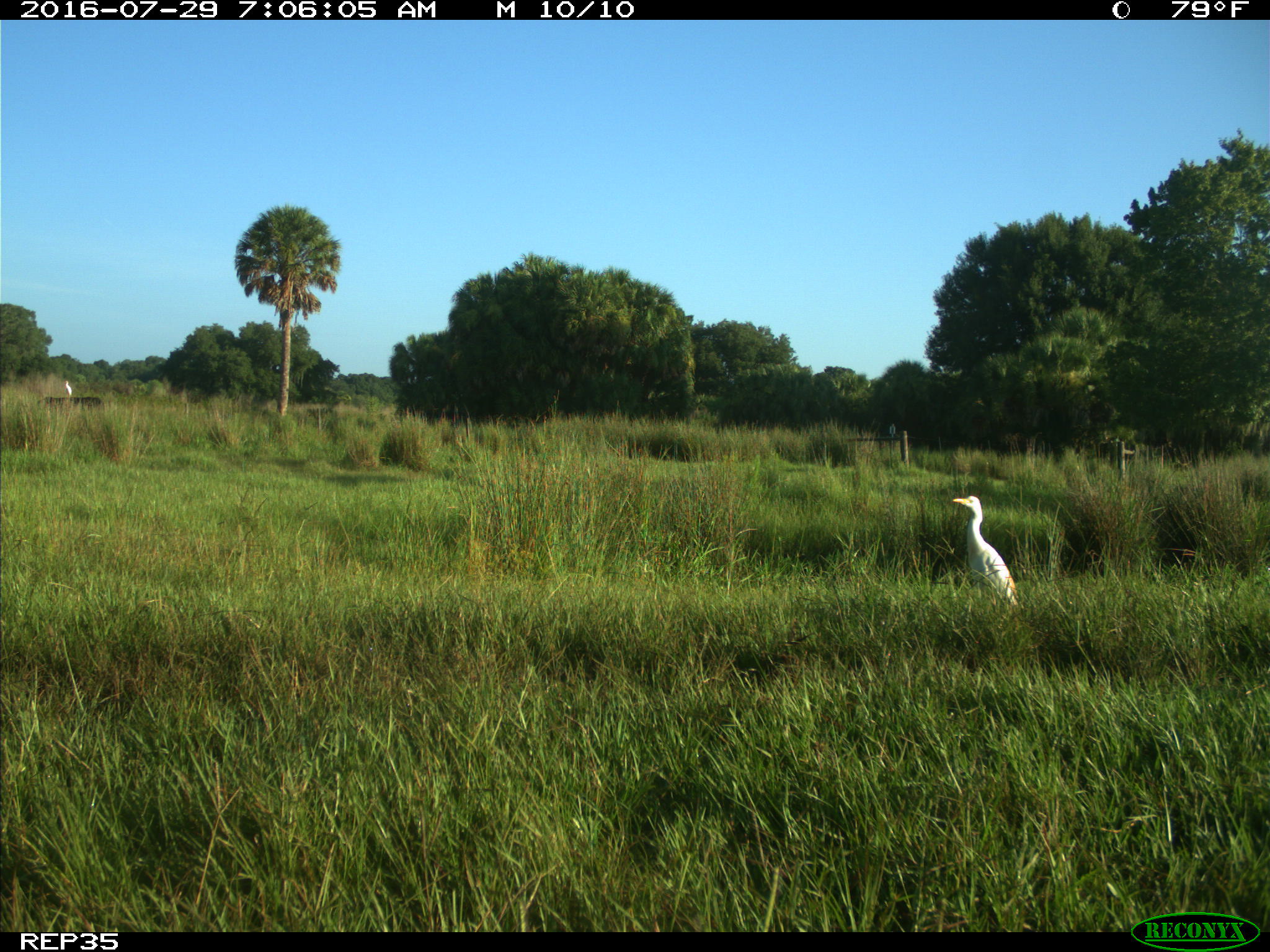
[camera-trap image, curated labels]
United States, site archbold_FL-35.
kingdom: Animalia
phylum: Chordata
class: Mammalia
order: Artiodactyla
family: Bovidae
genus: Bos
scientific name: Bos taurus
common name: domestic cow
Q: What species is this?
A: Bos taurus (domestic cow).